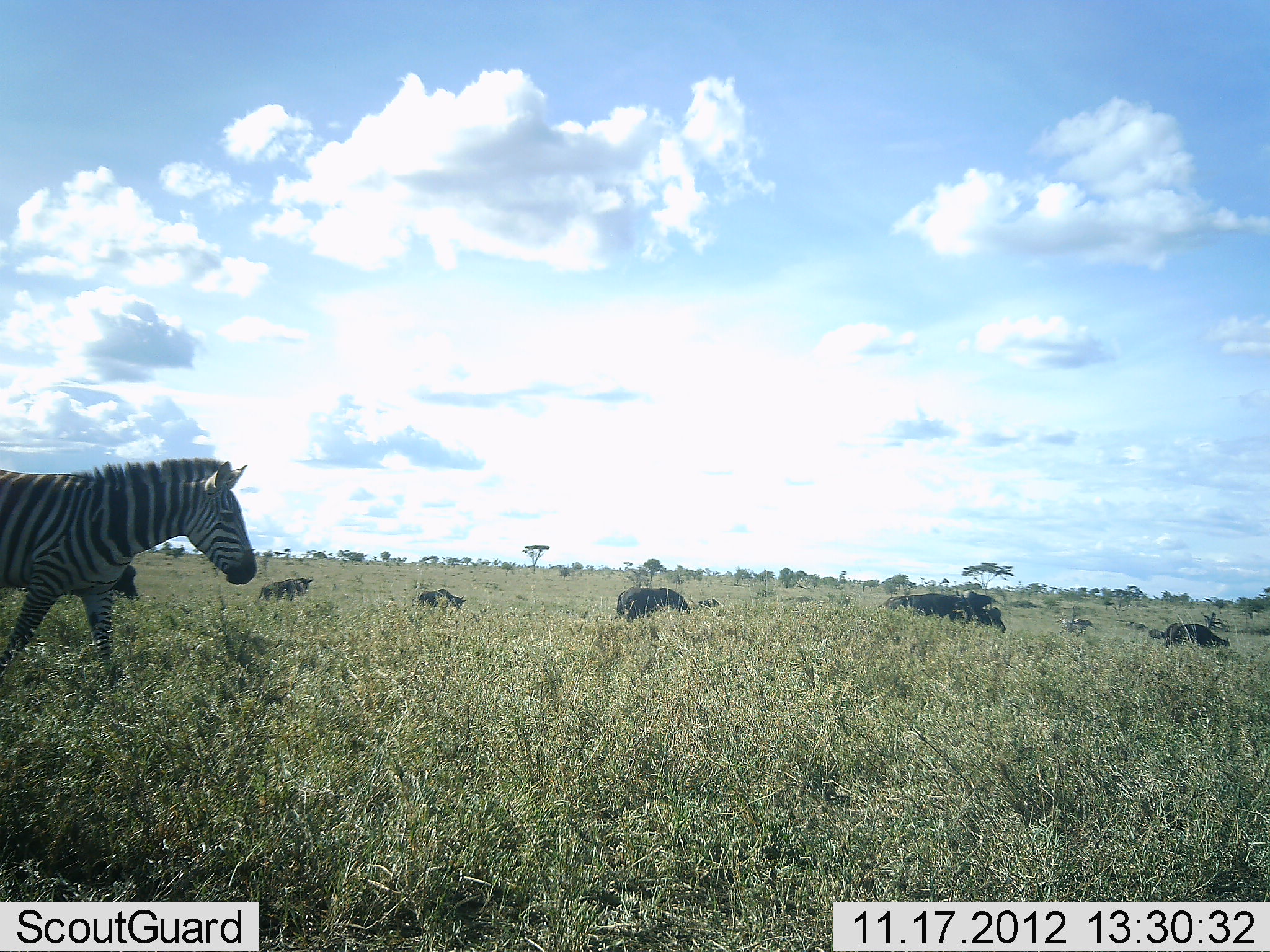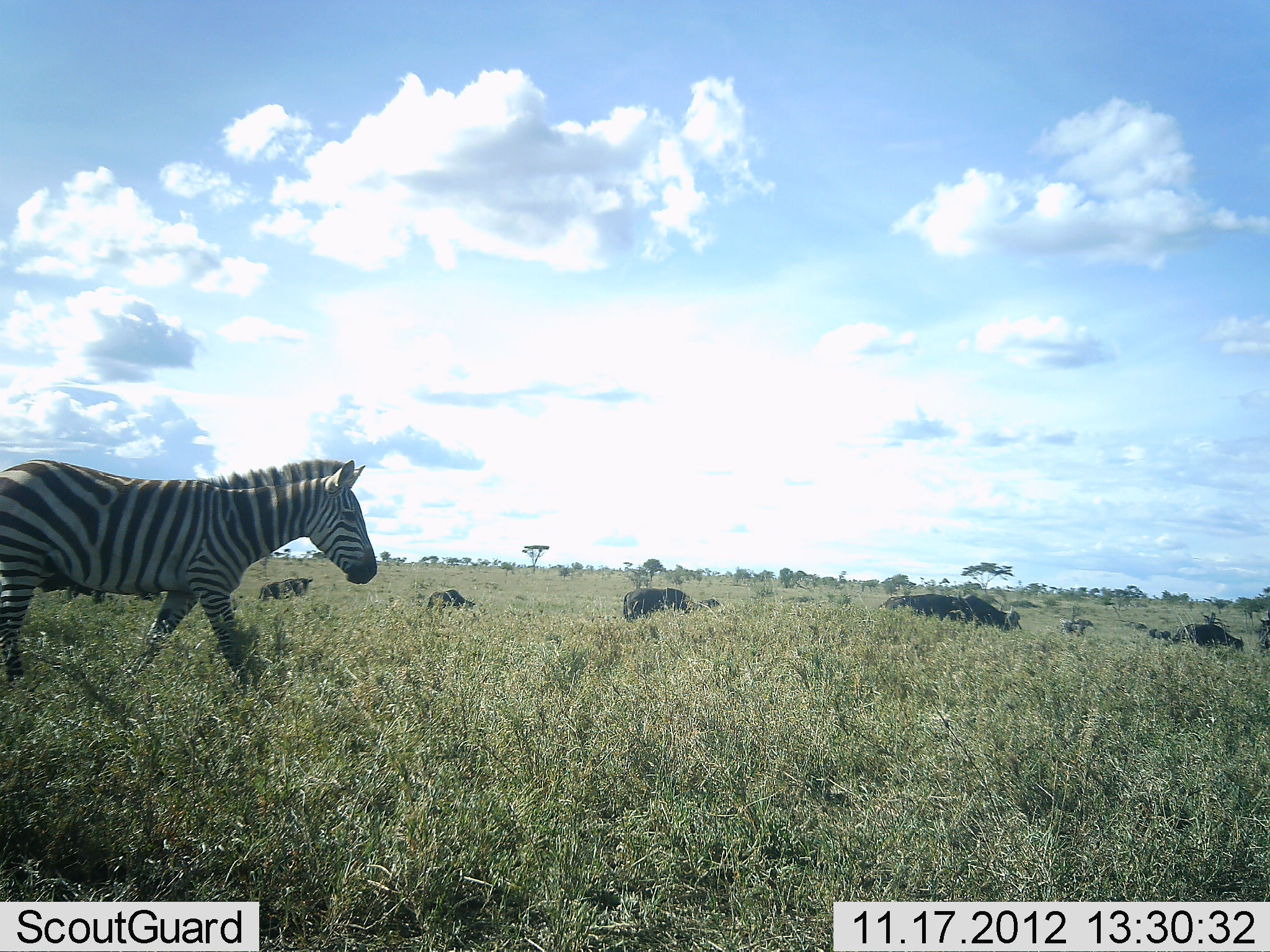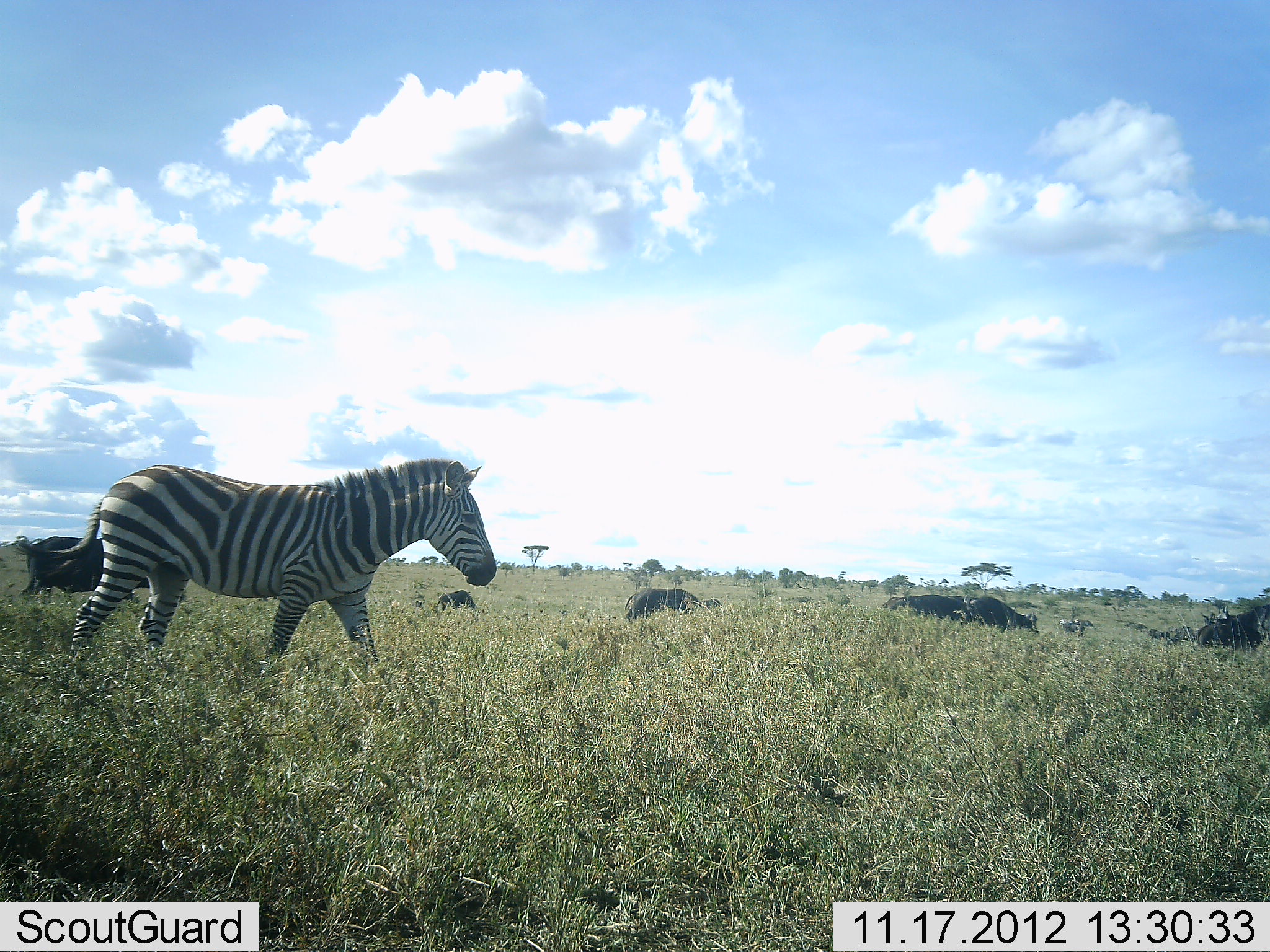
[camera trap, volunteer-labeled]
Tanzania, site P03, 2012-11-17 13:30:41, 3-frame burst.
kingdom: Animalia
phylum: Chordata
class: Mammalia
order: Artiodactyla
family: Bovidae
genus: Syncerus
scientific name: Syncerus caffer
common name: cape buffalo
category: buffalo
Buffalo (cape buffalo) (Syncerus caffer), count 6. Behavior (volunteer vote fractions): standing 0%, resting 0%, moving 73%, interacting 0%. Young present (vote fraction): 0%. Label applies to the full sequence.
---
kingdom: Animalia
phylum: Chordata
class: Mammalia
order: Perissodactyla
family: Equidae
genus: Equus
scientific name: Equus quagga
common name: plains zebra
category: zebra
Zebra (plains zebra) (Equus quagga), count 1. Behavior (volunteer vote fractions): standing 9%, resting 0%, moving 91%, interacting 0%. Young present (vote fraction): 0%. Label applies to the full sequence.